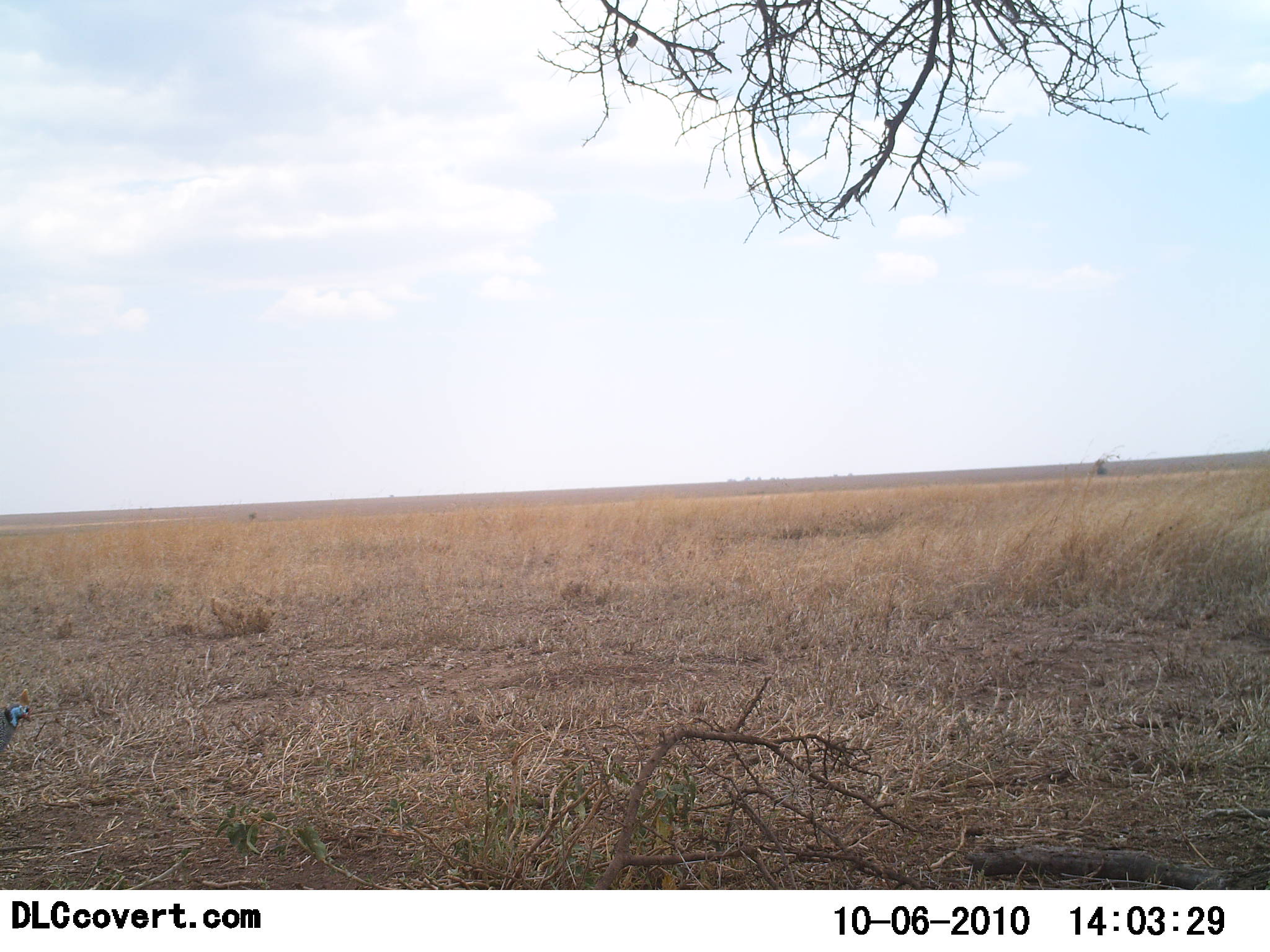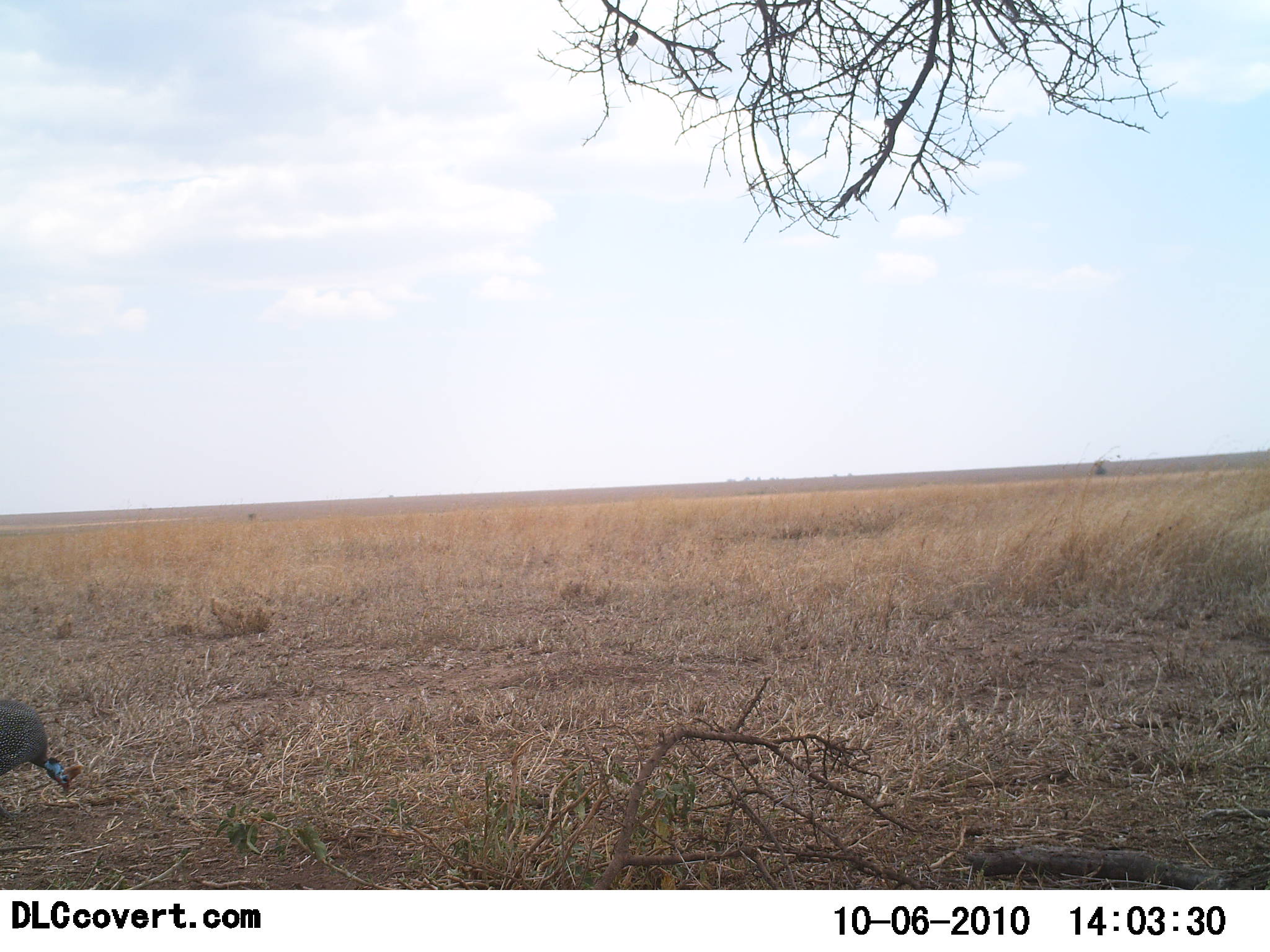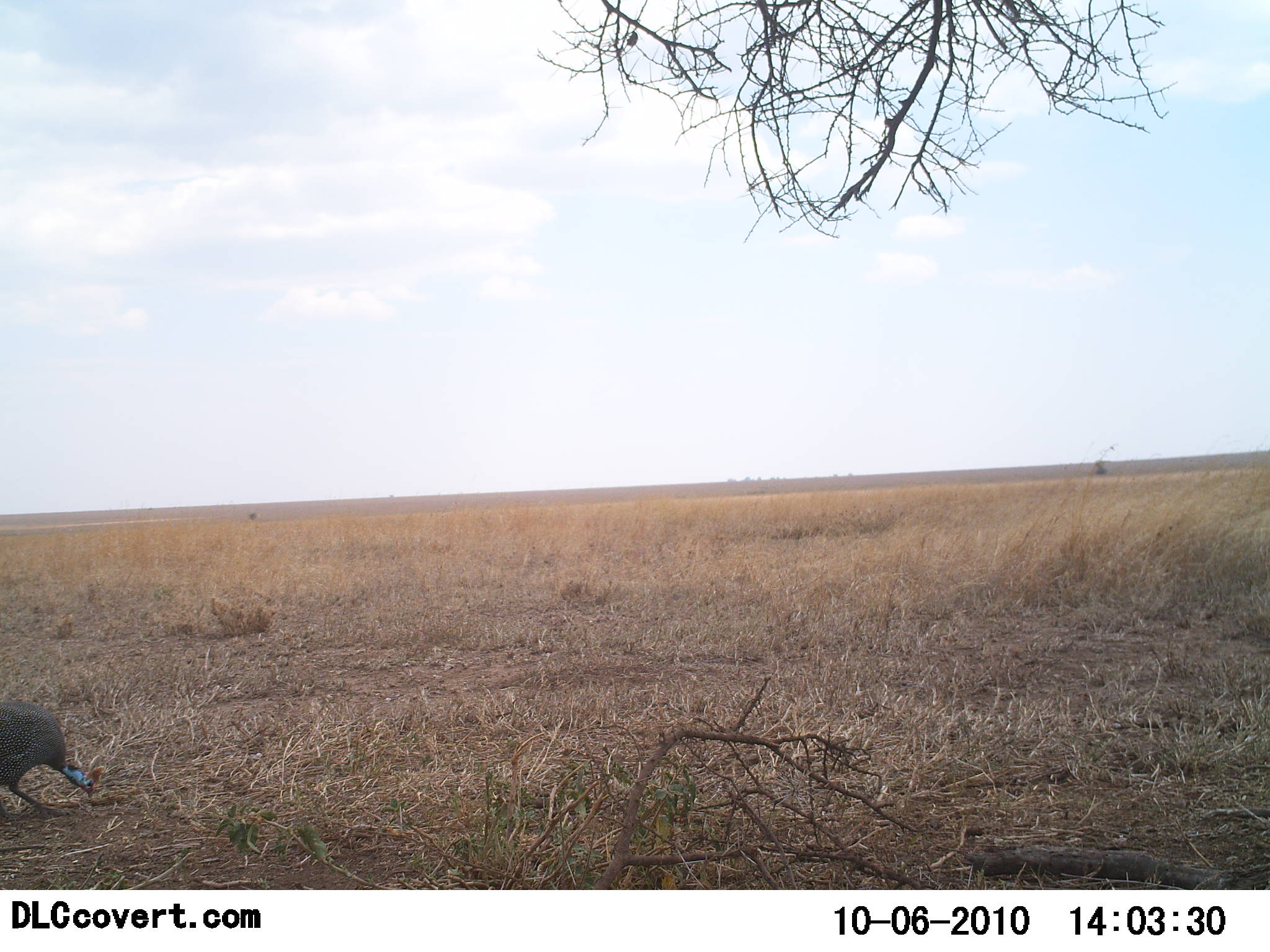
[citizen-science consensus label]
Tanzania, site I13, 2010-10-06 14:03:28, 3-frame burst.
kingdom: Animalia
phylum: Chordata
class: Aves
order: Galliformes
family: Numididae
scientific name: Numididae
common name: guinea fowl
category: guineafowl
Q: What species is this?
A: Guineafowl (guinea fowl) (Numididae).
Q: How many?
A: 1.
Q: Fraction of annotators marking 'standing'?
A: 13%.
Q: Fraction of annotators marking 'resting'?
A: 0%.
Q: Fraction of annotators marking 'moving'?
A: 40%.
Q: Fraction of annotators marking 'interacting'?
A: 0%.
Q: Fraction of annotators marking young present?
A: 0%.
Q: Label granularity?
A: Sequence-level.